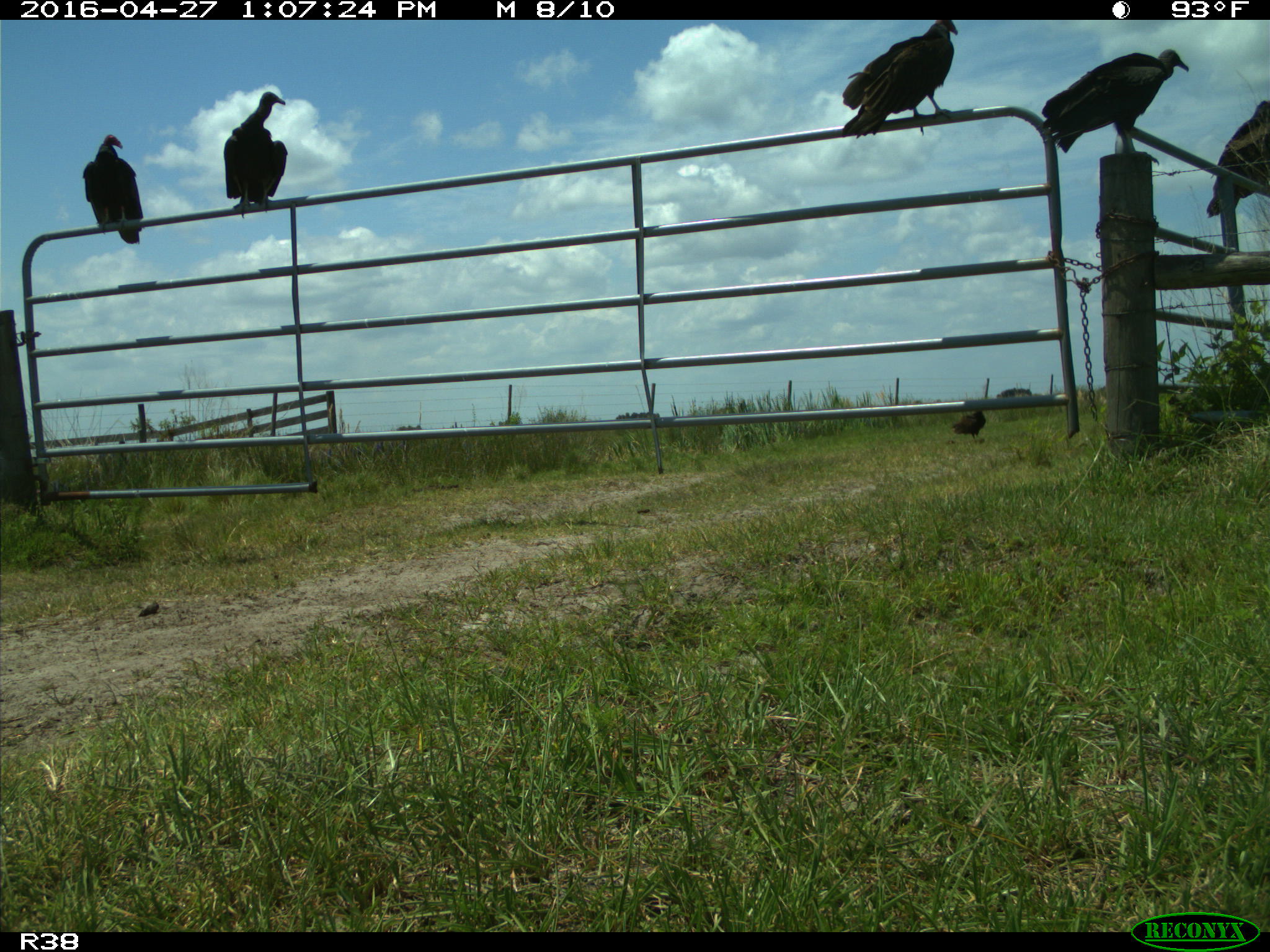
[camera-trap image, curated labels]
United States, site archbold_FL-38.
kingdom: Animalia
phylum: Chordata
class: Aves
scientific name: Aves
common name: birds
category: unidentified bird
Unidentified bird (birds) (Aves).